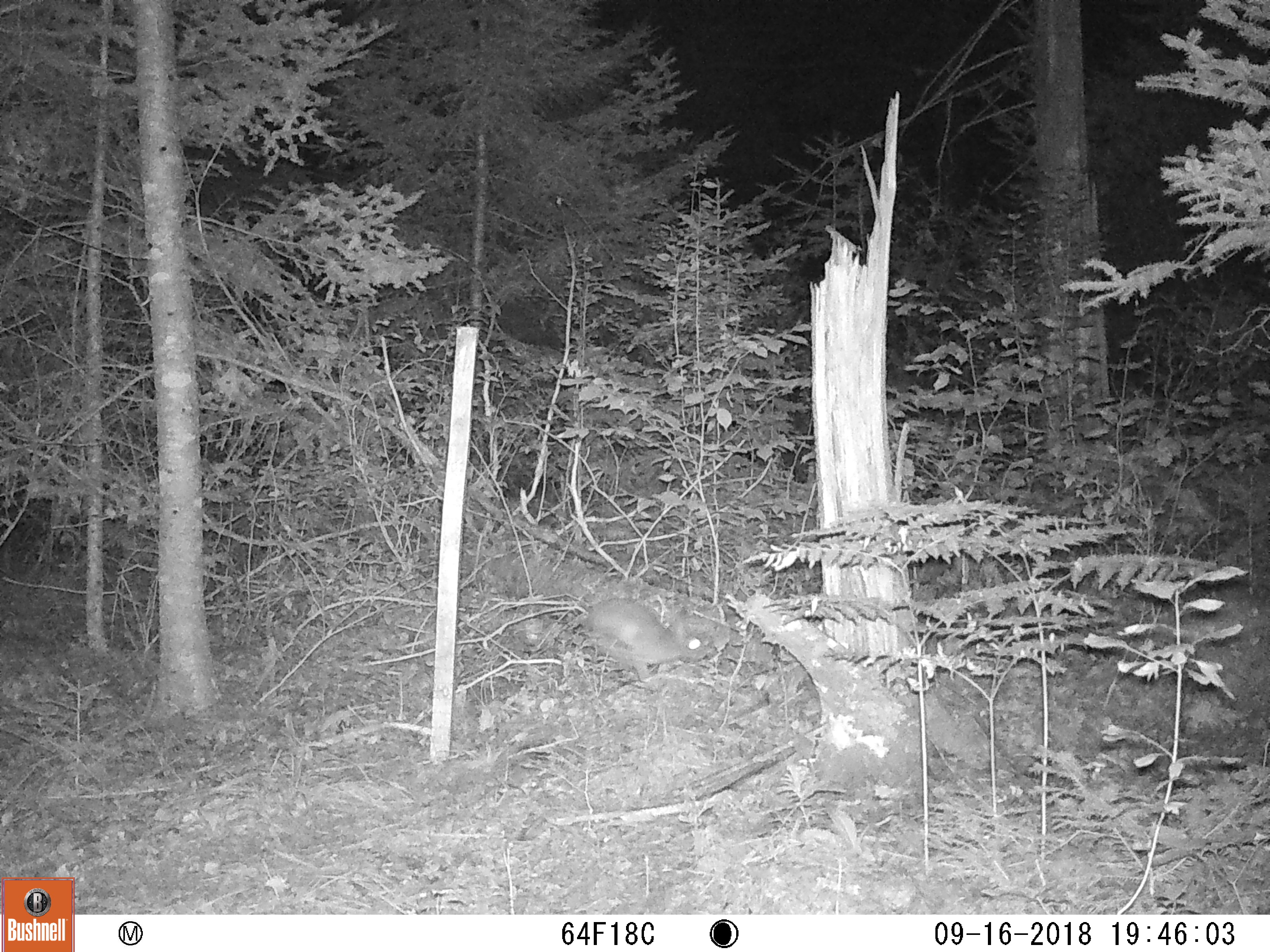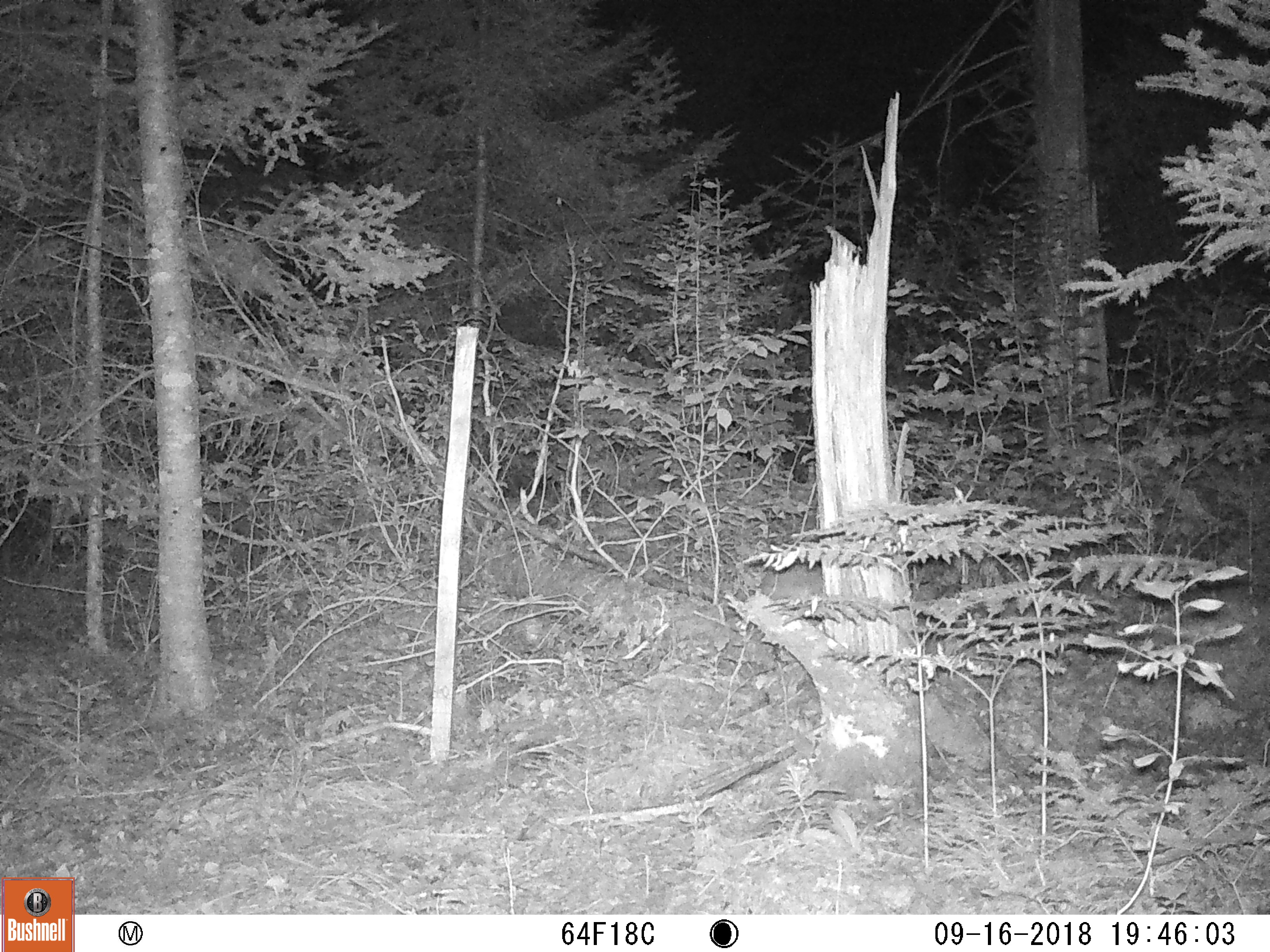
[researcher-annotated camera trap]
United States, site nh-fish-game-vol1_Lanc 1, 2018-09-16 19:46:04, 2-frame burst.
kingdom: Animalia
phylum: Chordata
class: Mammalia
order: Lagomorpha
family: Leporidae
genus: Lepus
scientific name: Lepus americanus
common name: snowshoe hare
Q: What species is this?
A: Snowshoe hare (Lepus americanus).